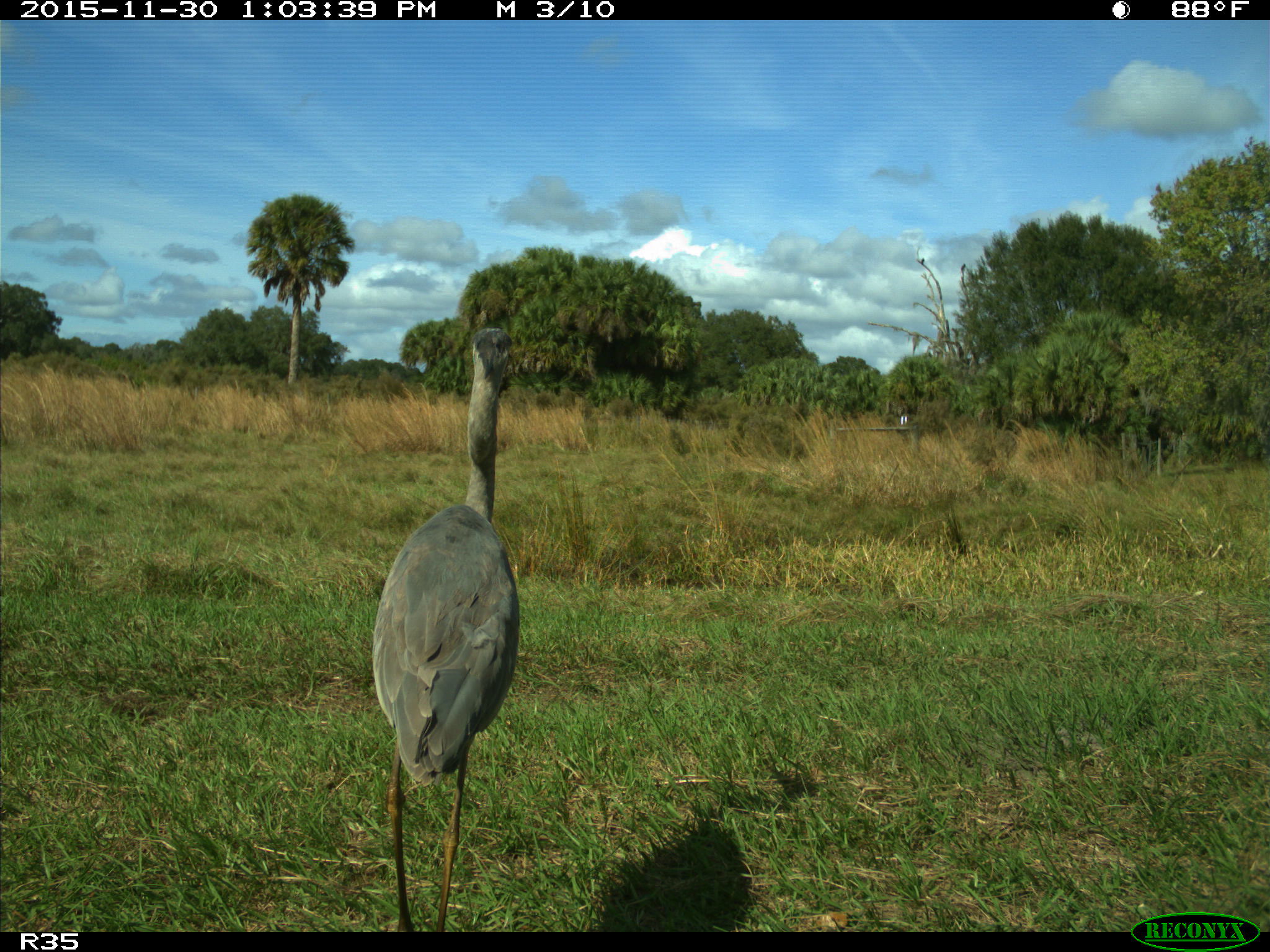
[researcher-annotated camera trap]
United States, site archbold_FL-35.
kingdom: Animalia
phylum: Chordata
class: Aves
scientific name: Aves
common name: birds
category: unidentified bird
Unidentified bird (birds) (Aves).